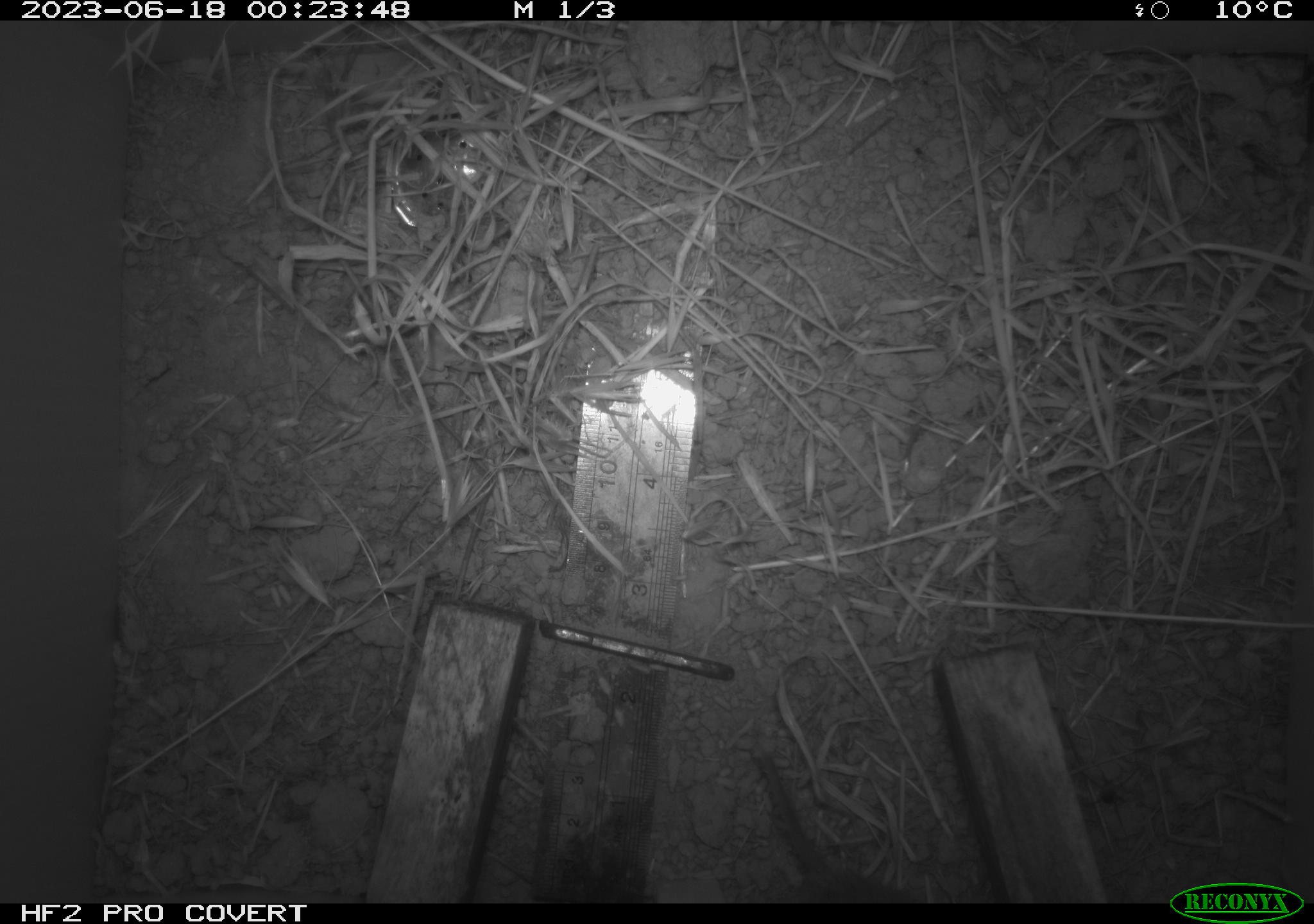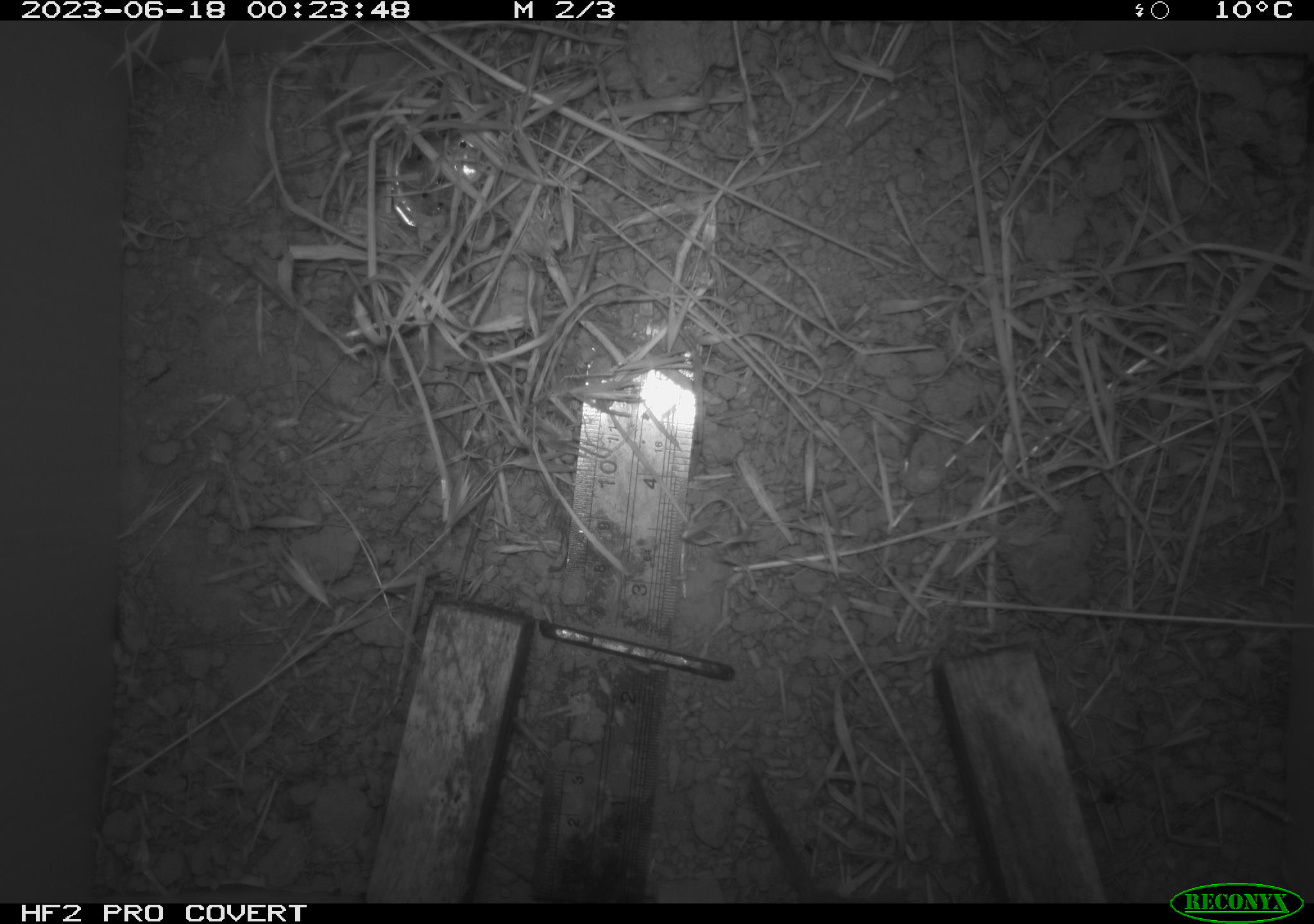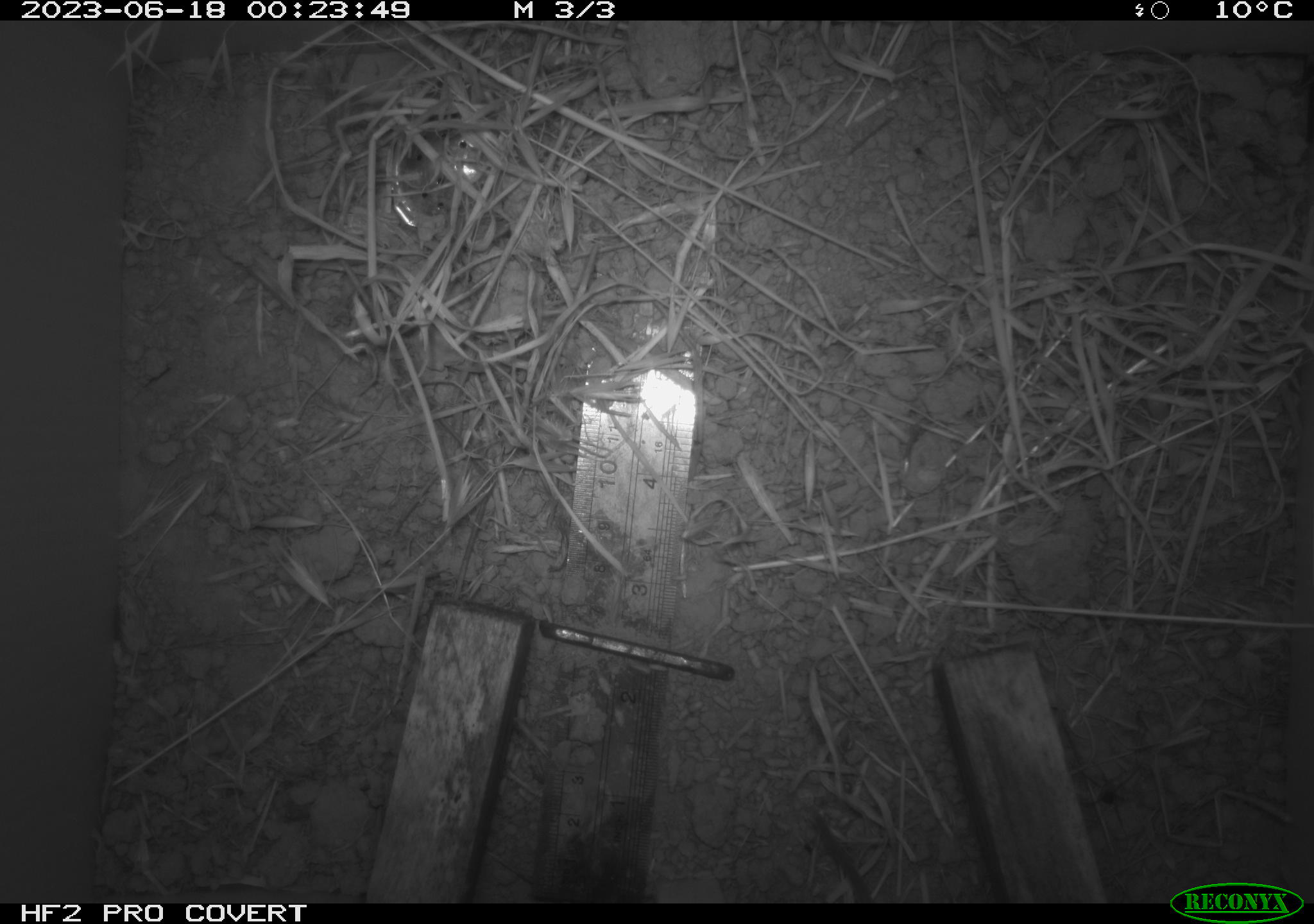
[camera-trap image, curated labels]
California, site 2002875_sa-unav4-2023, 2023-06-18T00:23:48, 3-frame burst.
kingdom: Animalia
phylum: Chordata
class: Mammalia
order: Rodentia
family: Cricetidae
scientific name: Arvicolinae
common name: voles, lemmings, and muskrats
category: arvicolinae subfamily